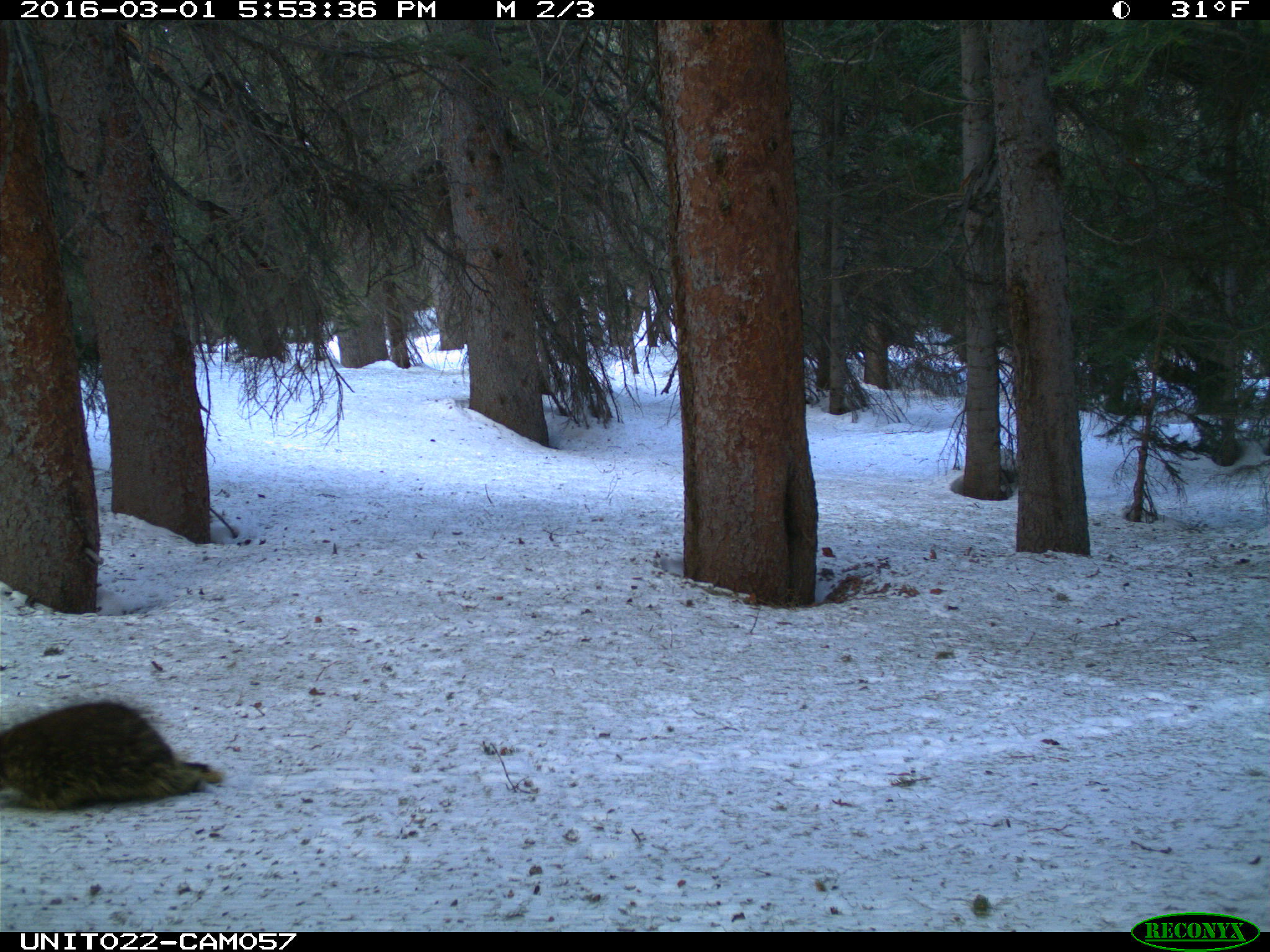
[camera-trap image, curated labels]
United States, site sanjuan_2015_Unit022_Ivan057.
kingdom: Animalia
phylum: Chordata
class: Mammalia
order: Rodentia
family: Erethizontidae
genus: Erethizon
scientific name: Erethizon dorsatum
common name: north american porcupine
Erethizon dorsatum (north american porcupine).